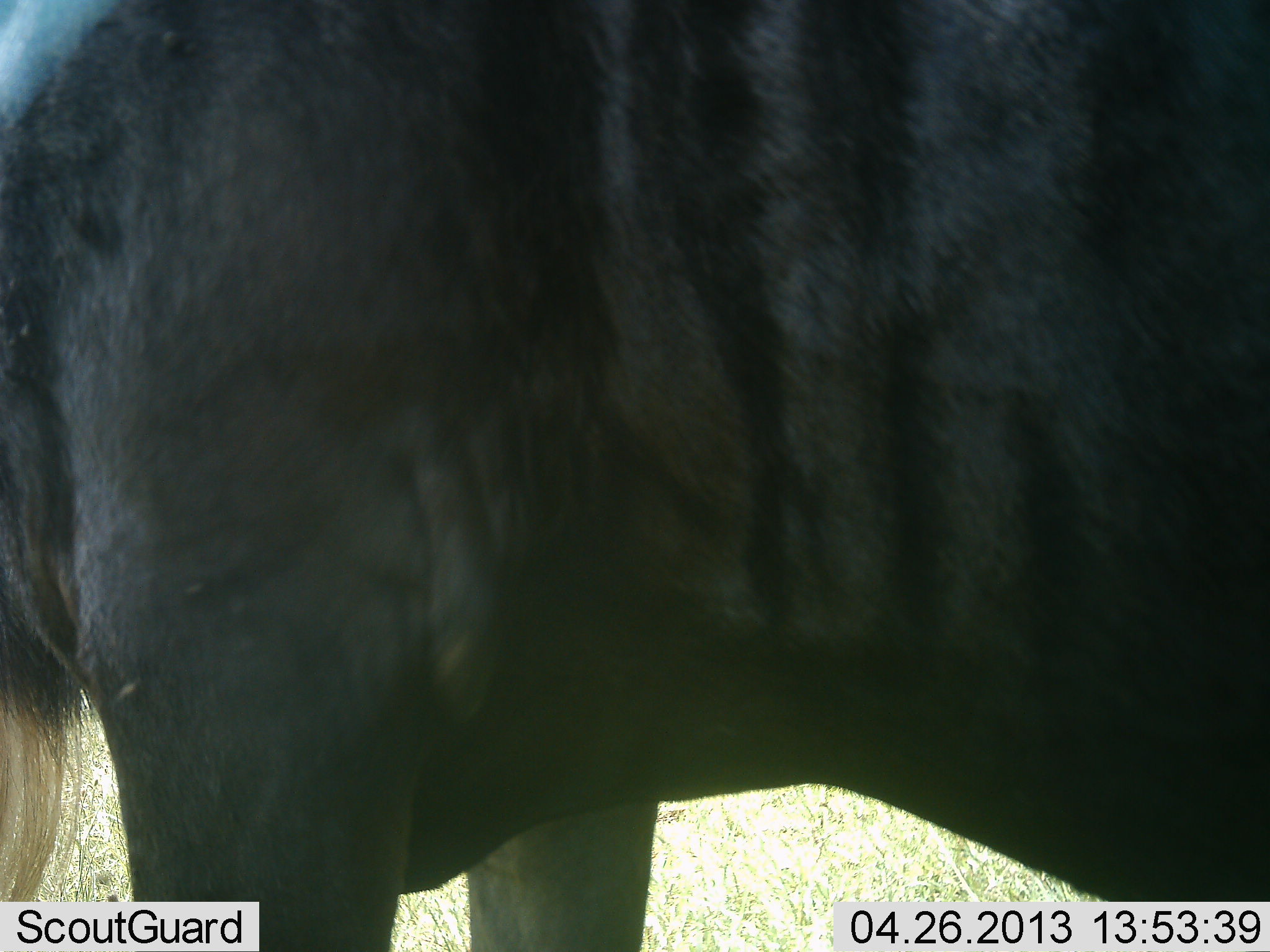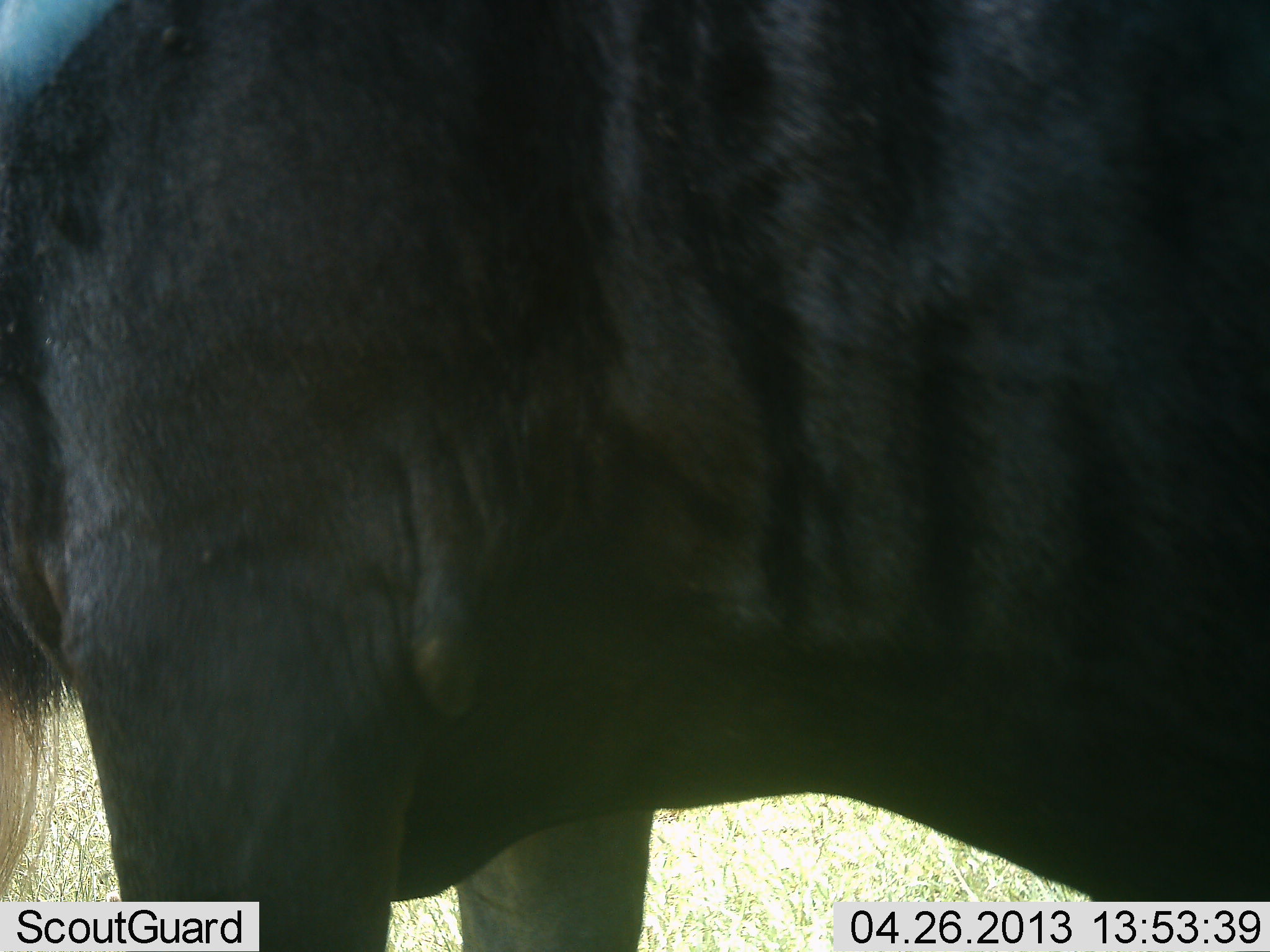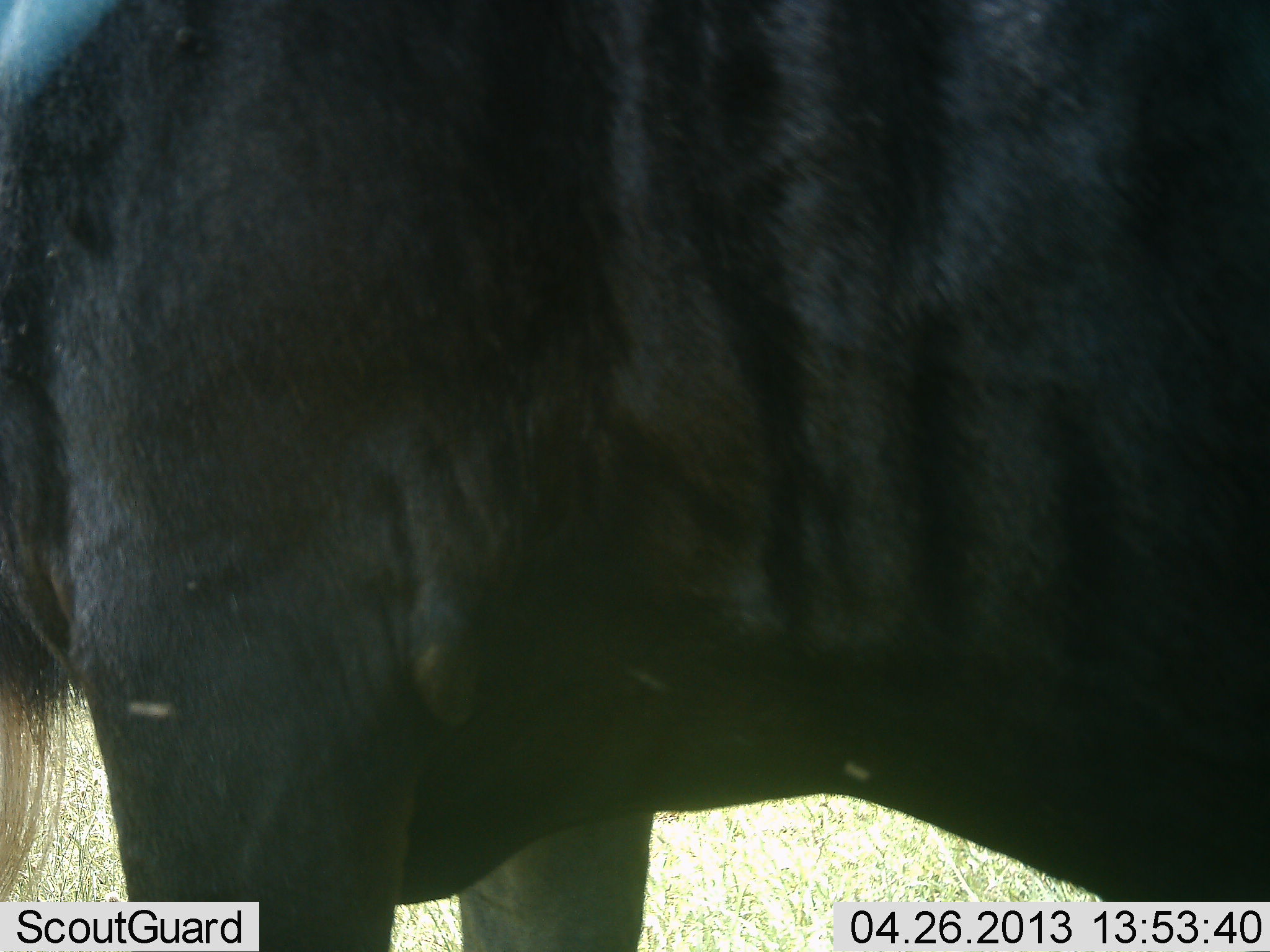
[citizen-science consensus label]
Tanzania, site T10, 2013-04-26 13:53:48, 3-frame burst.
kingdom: Animalia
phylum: Chordata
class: Mammalia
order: Artiodactyla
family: Bovidae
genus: Connochaetes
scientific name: Connochaetes taurinus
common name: blue wildebeest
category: wildebeest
Wildebeest (blue wildebeest) (Connochaetes taurinus), count 1. Behavior (volunteer vote fractions): standing 100%, resting 0%, moving 0%, interacting 0%. Young present (vote fraction): 0%. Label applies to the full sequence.